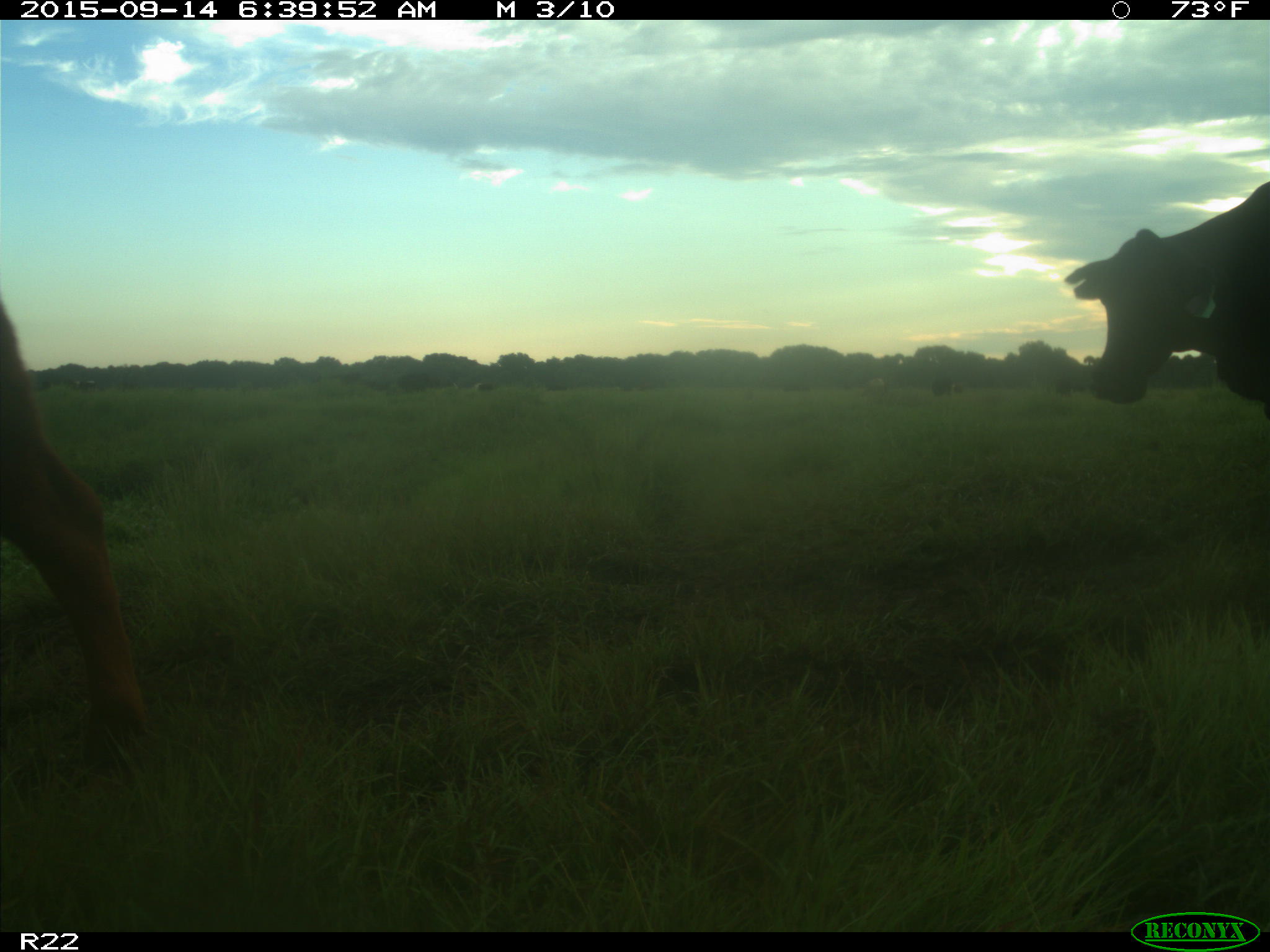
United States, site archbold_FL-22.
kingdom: Animalia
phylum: Chordata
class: Mammalia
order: Artiodactyla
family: Bovidae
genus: Bos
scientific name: Bos taurus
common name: domestic cow